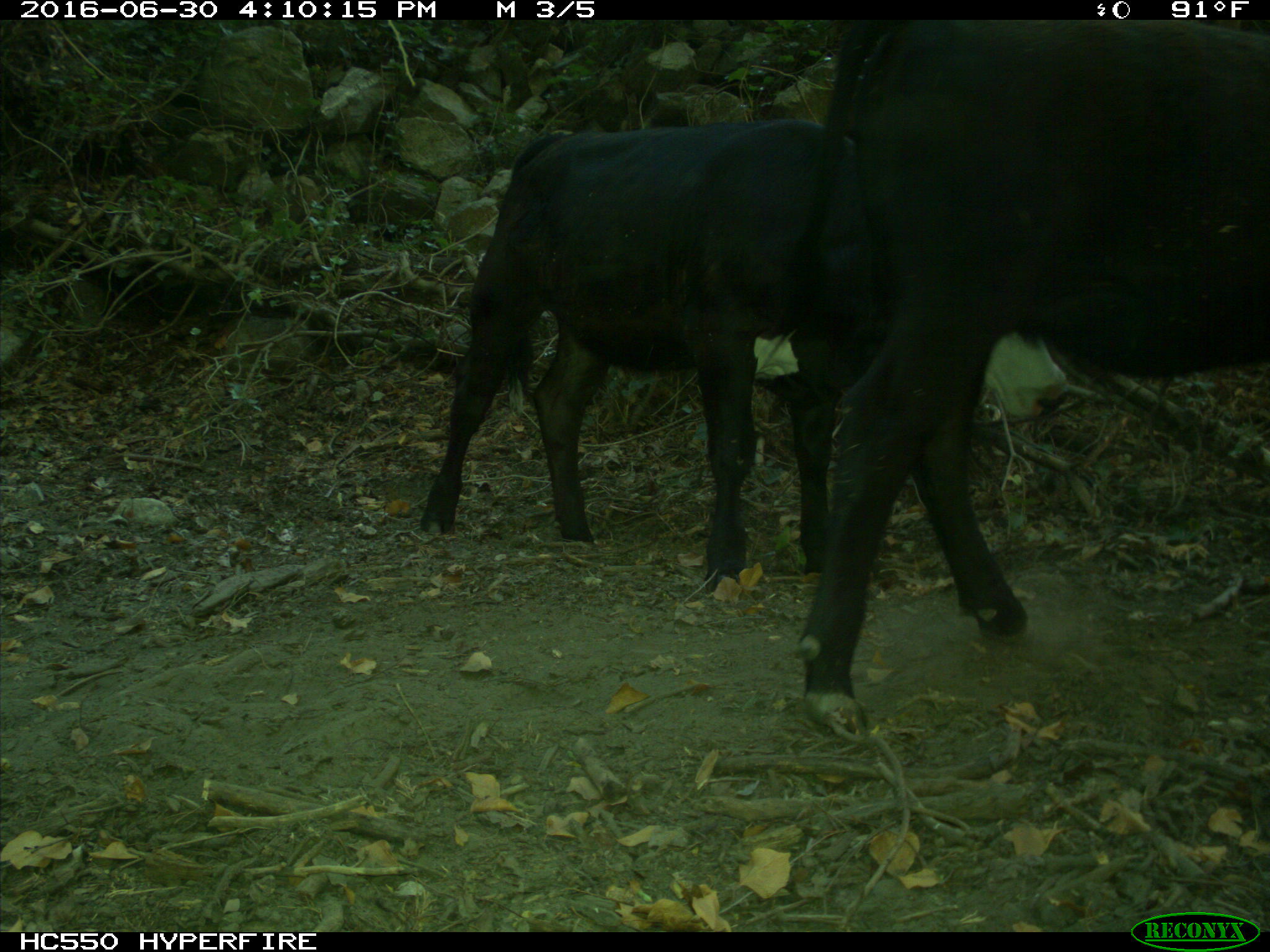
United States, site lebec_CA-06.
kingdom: Animalia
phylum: Chordata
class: Mammalia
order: Artiodactyla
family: Bovidae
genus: Bos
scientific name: Bos taurus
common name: domestic cow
Bos taurus (domestic cow).